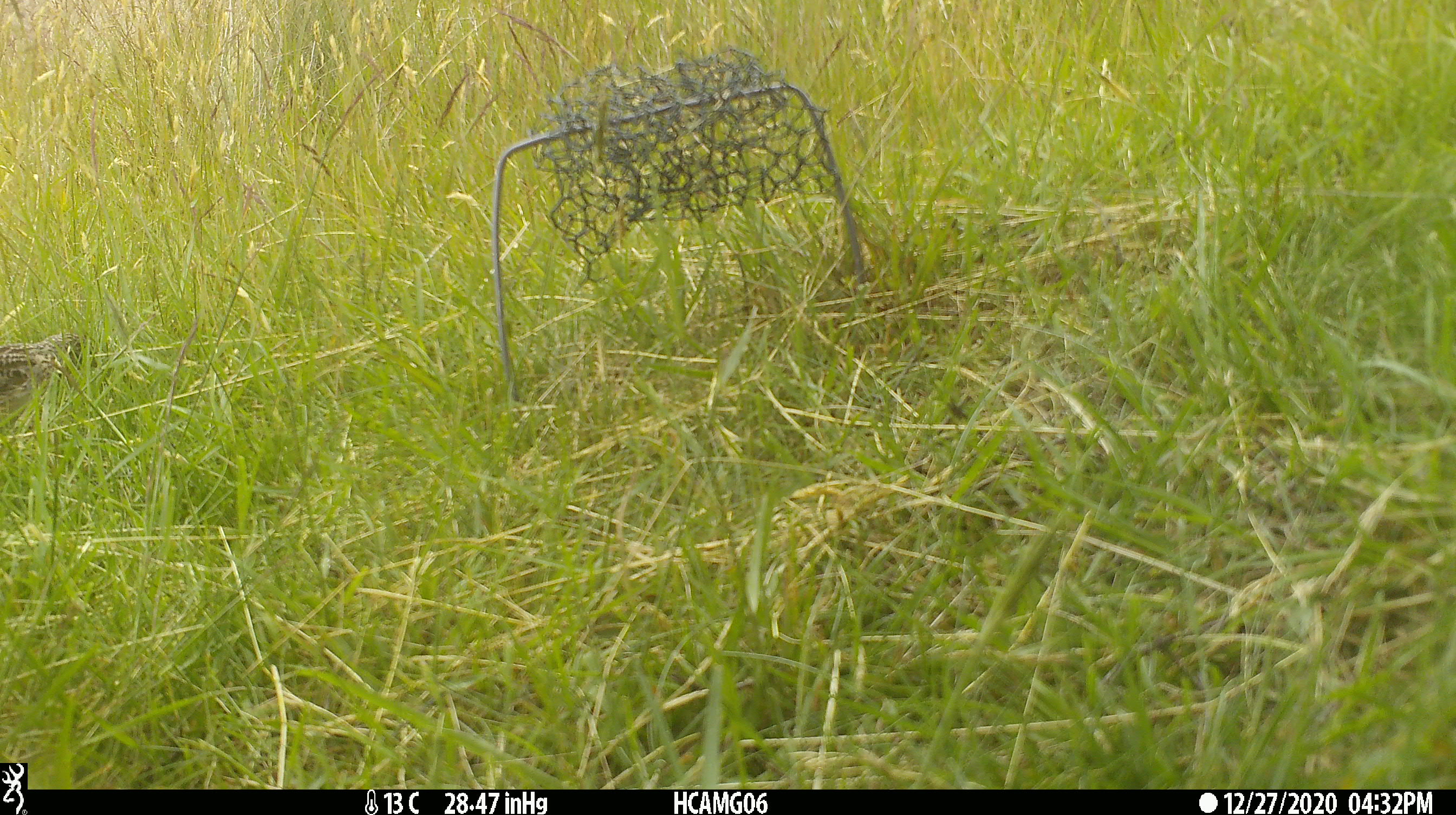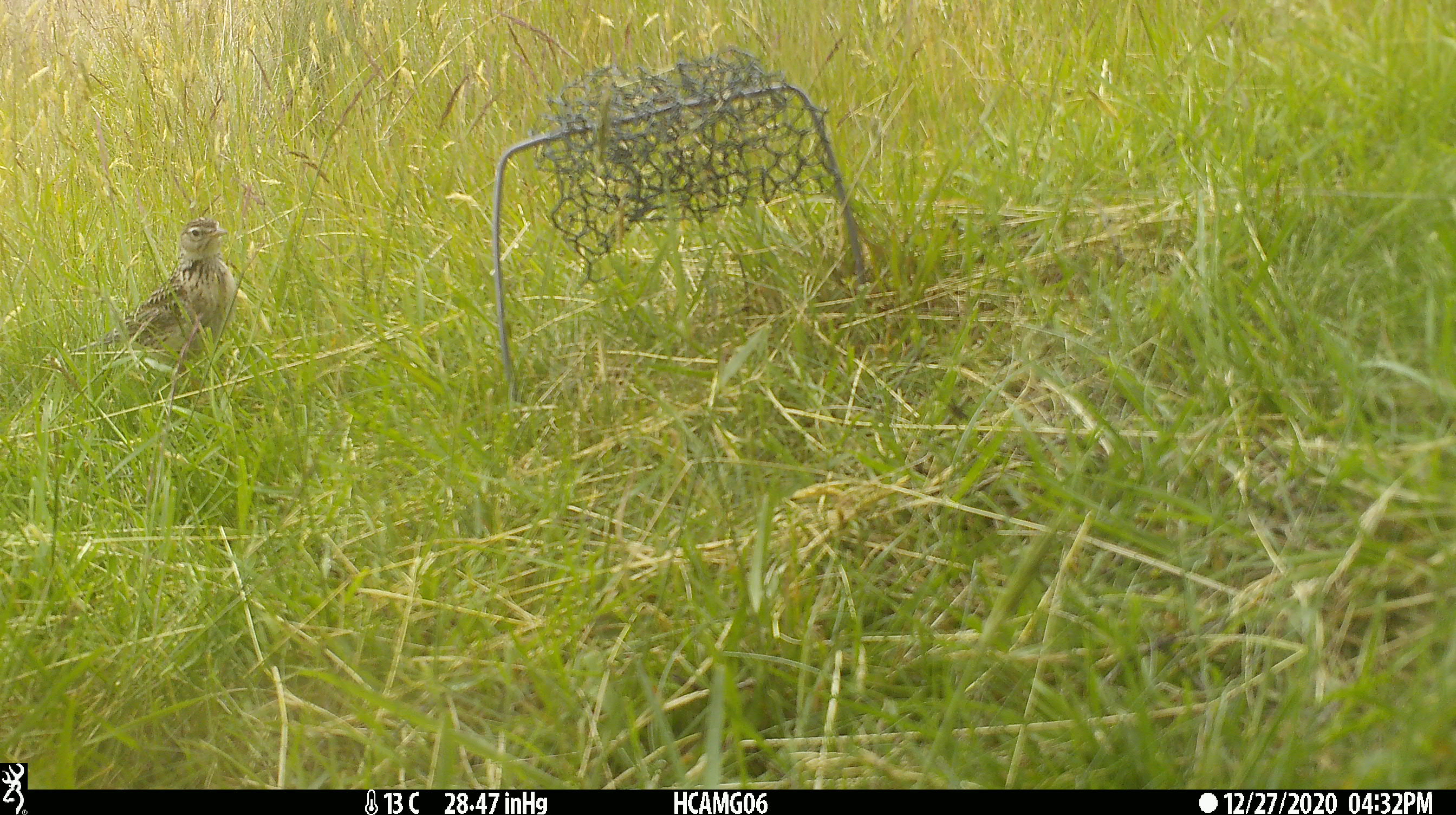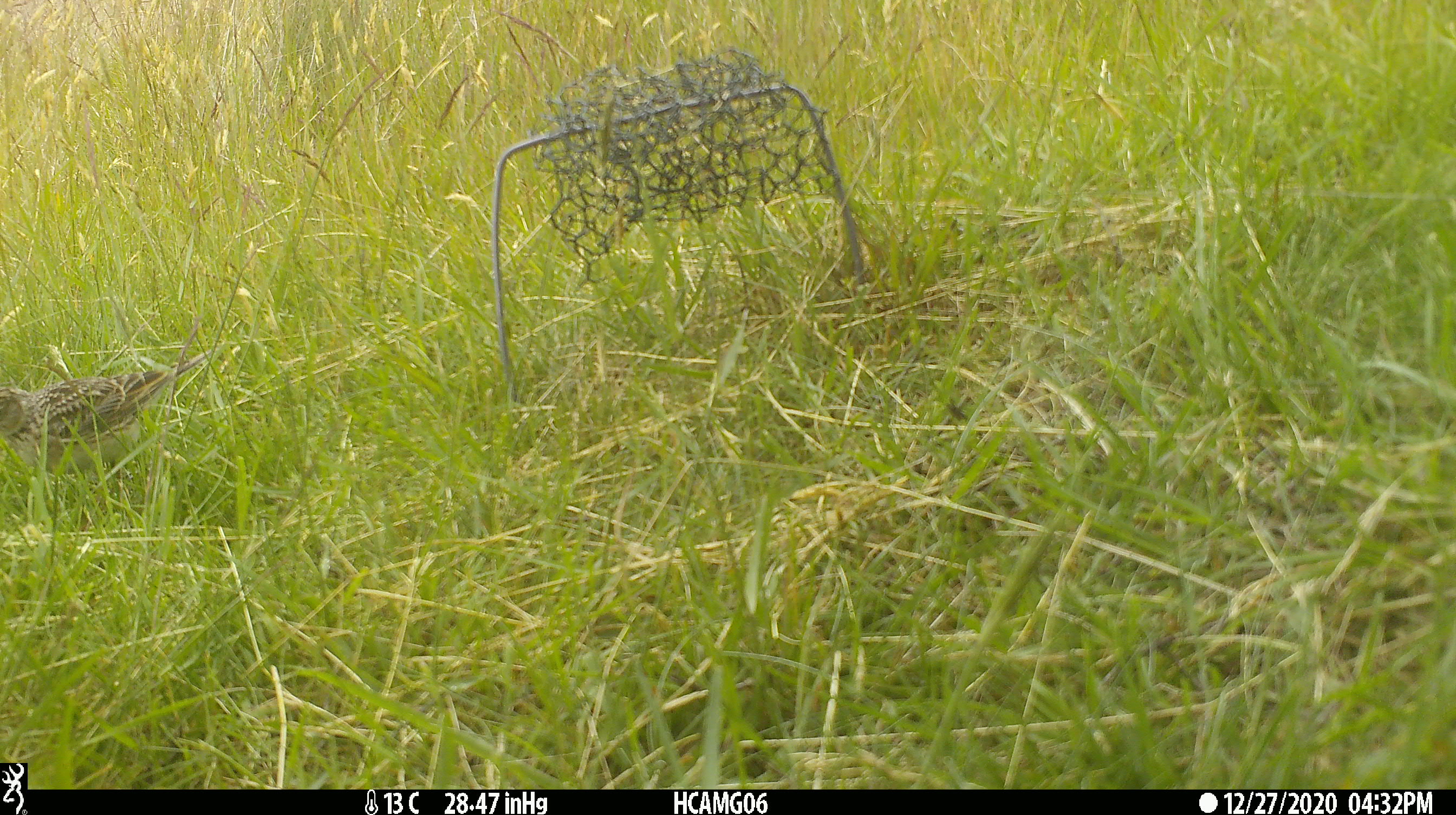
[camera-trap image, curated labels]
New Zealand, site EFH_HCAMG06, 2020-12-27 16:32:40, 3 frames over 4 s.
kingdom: Animalia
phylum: Chordata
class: Aves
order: Passeriformes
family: Motacillidae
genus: Anthus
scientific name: Anthus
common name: pipit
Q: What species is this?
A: Pipit (Anthus).